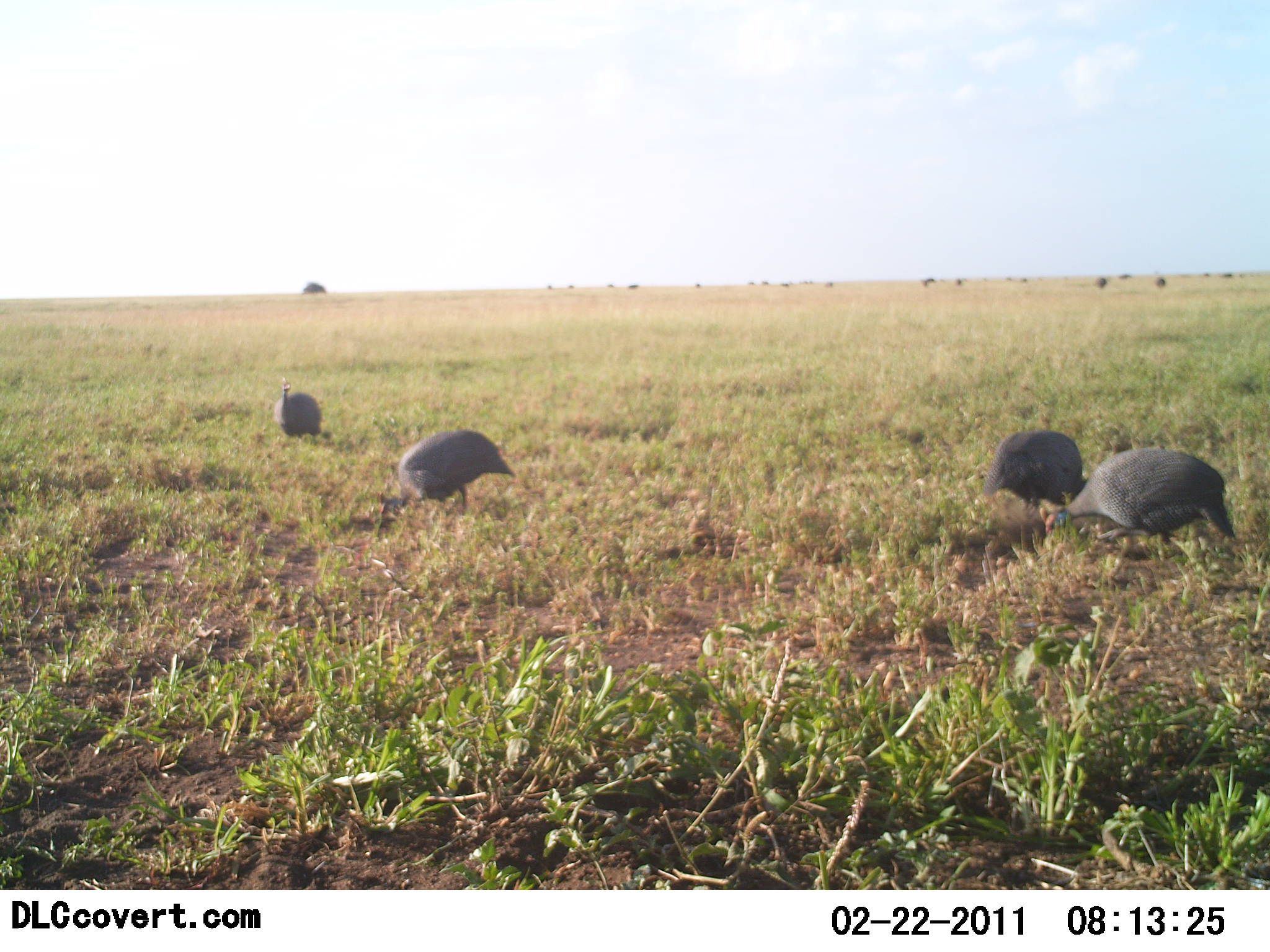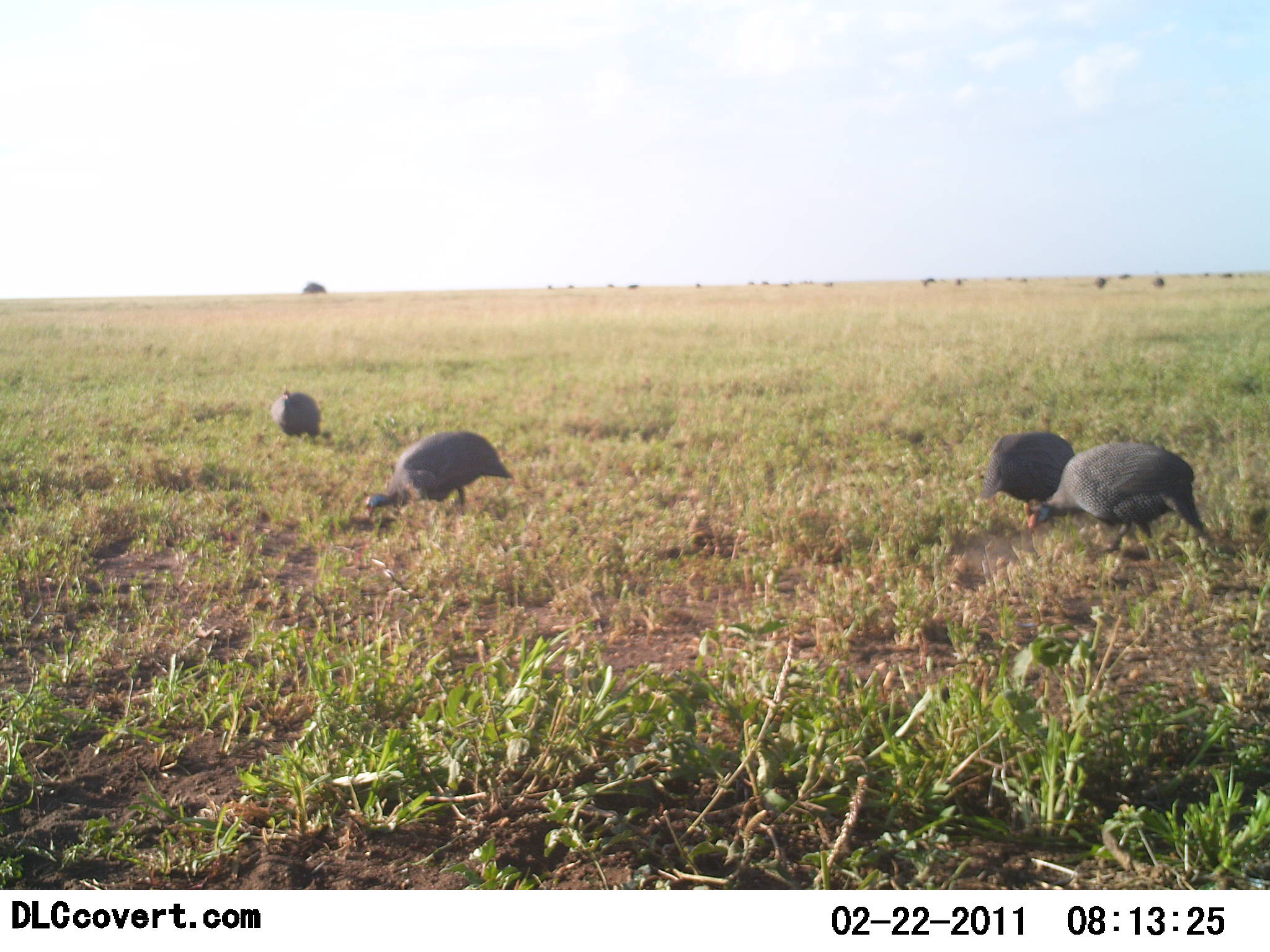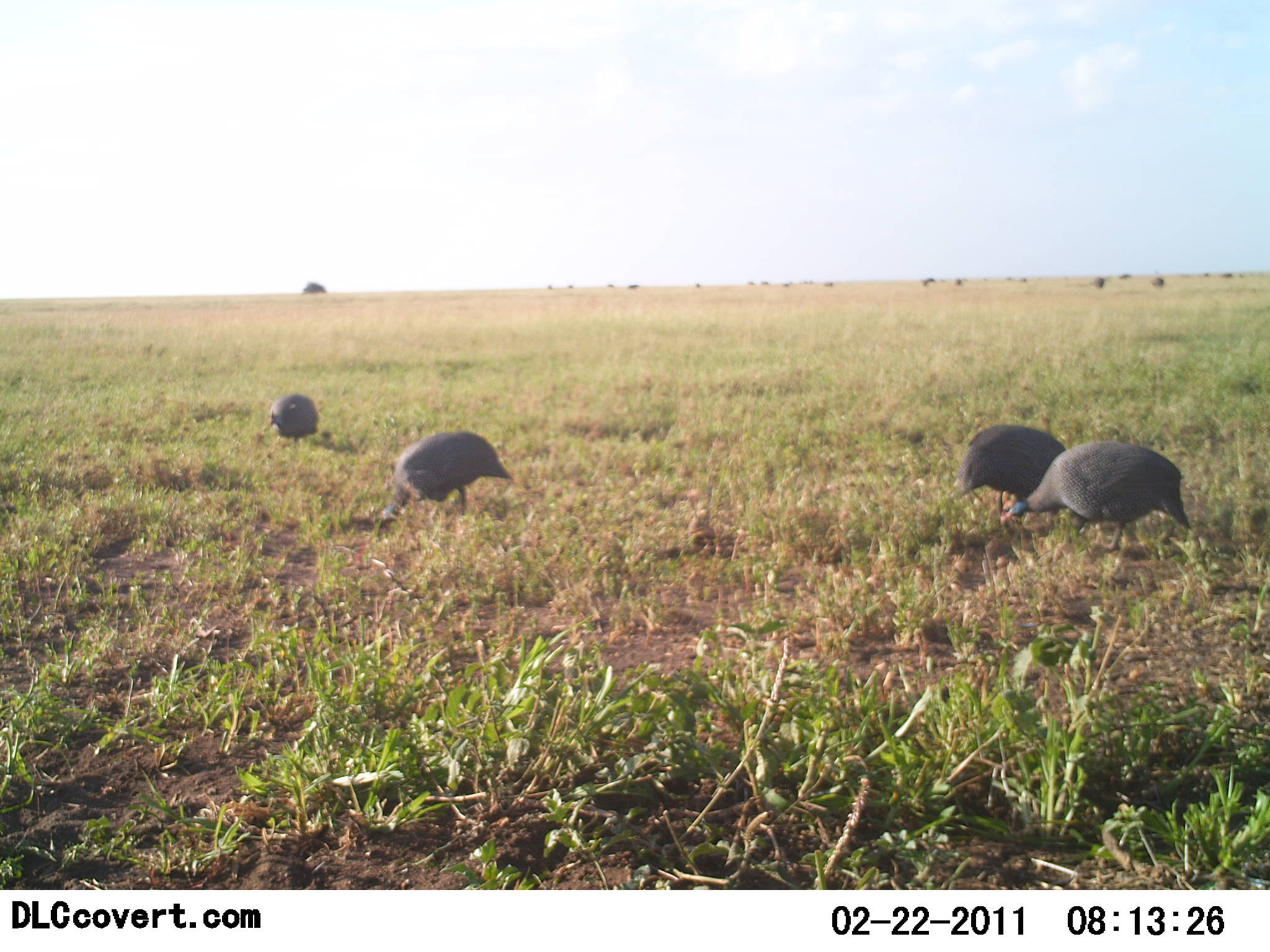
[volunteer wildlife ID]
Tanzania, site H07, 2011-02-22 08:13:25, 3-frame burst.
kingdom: Animalia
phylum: Chordata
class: Aves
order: Galliformes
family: Numididae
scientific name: Numididae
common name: guinea fowl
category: guineafowl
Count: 4.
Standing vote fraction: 12%.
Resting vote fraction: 0%.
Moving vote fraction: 31%.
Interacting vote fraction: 0%.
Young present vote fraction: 0%.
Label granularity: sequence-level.